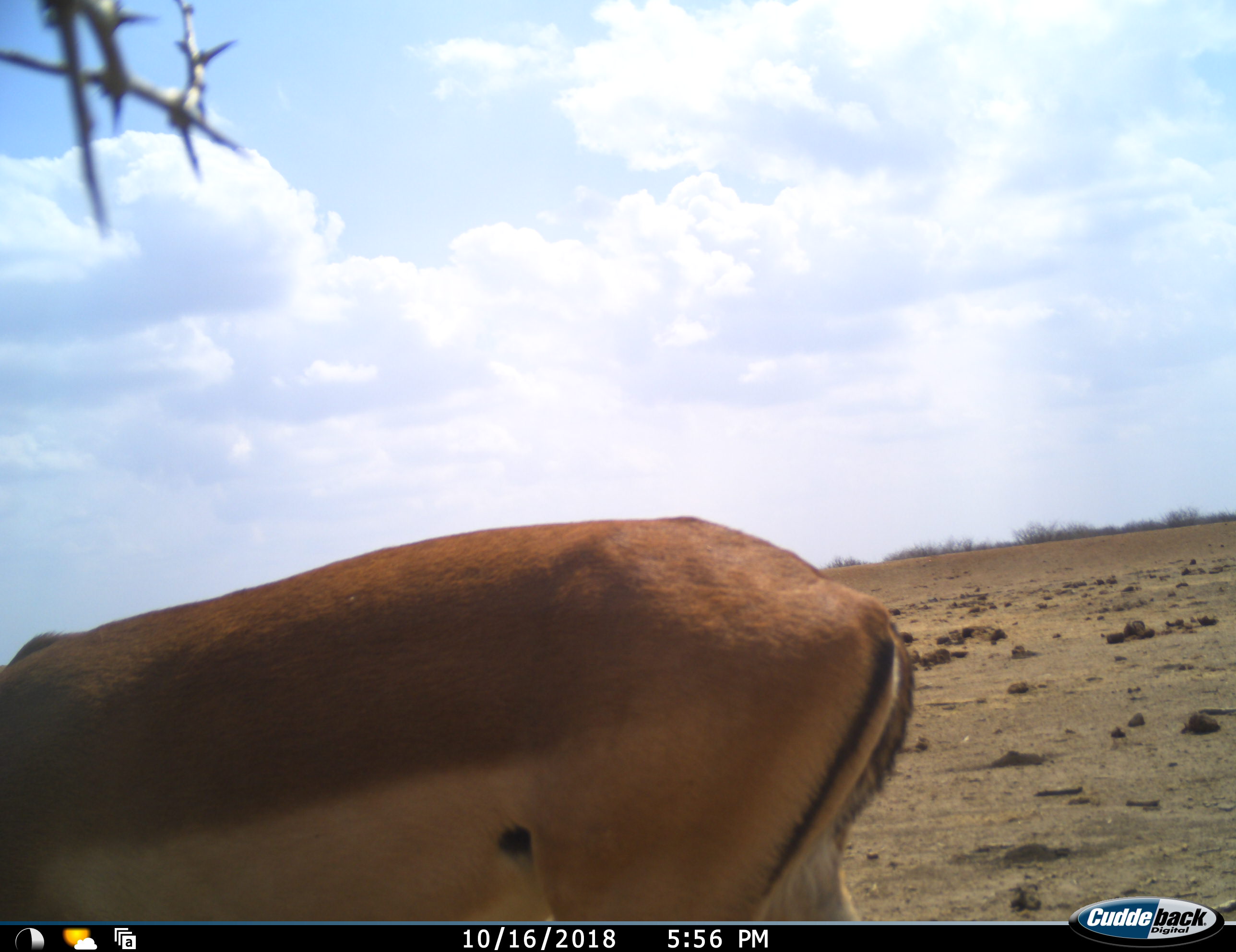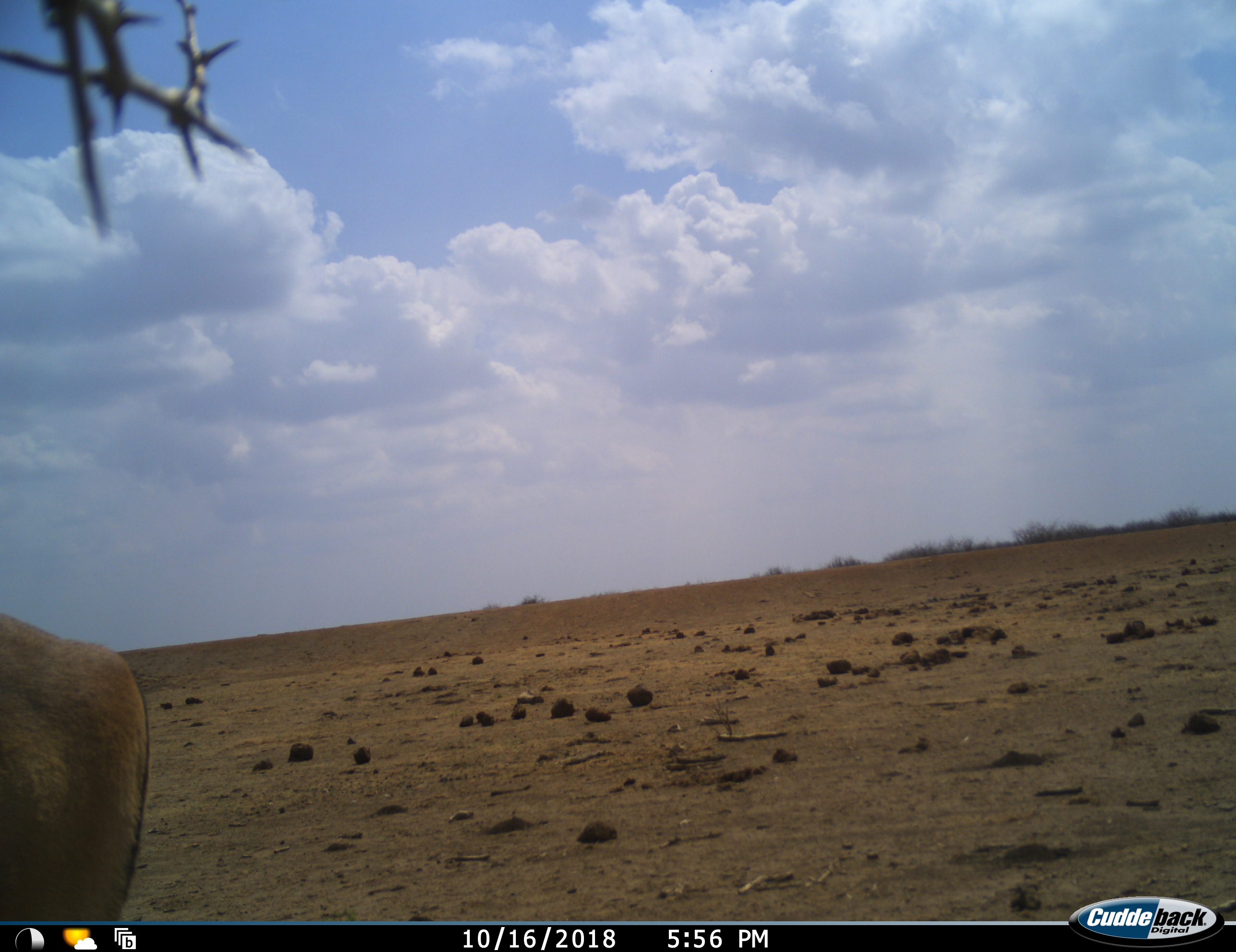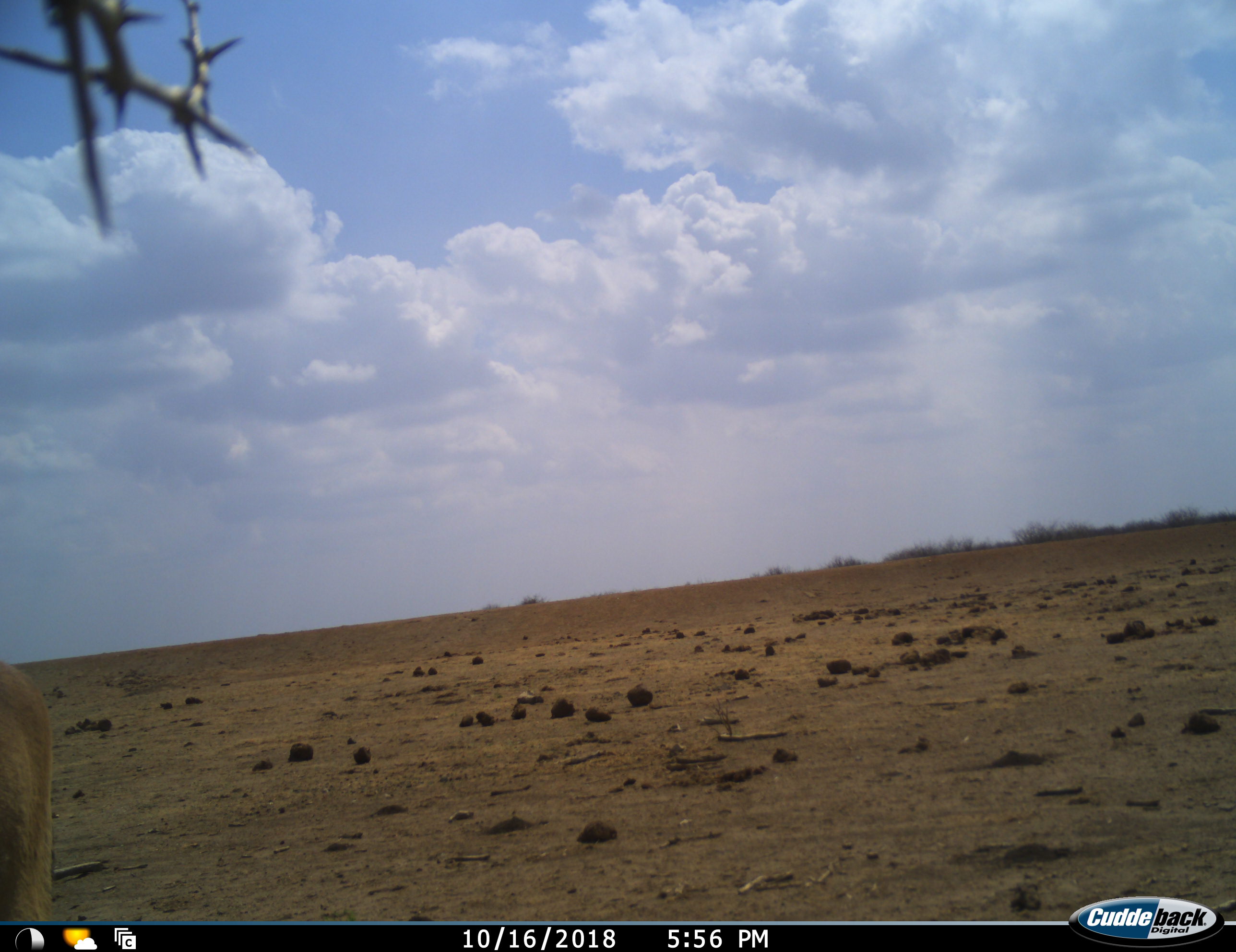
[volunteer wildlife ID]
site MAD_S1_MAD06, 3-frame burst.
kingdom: Animalia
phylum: Chordata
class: Mammalia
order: Artiodactyla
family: Bovidae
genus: Aepyceros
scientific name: Aepyceros melampus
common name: impala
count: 1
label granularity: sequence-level